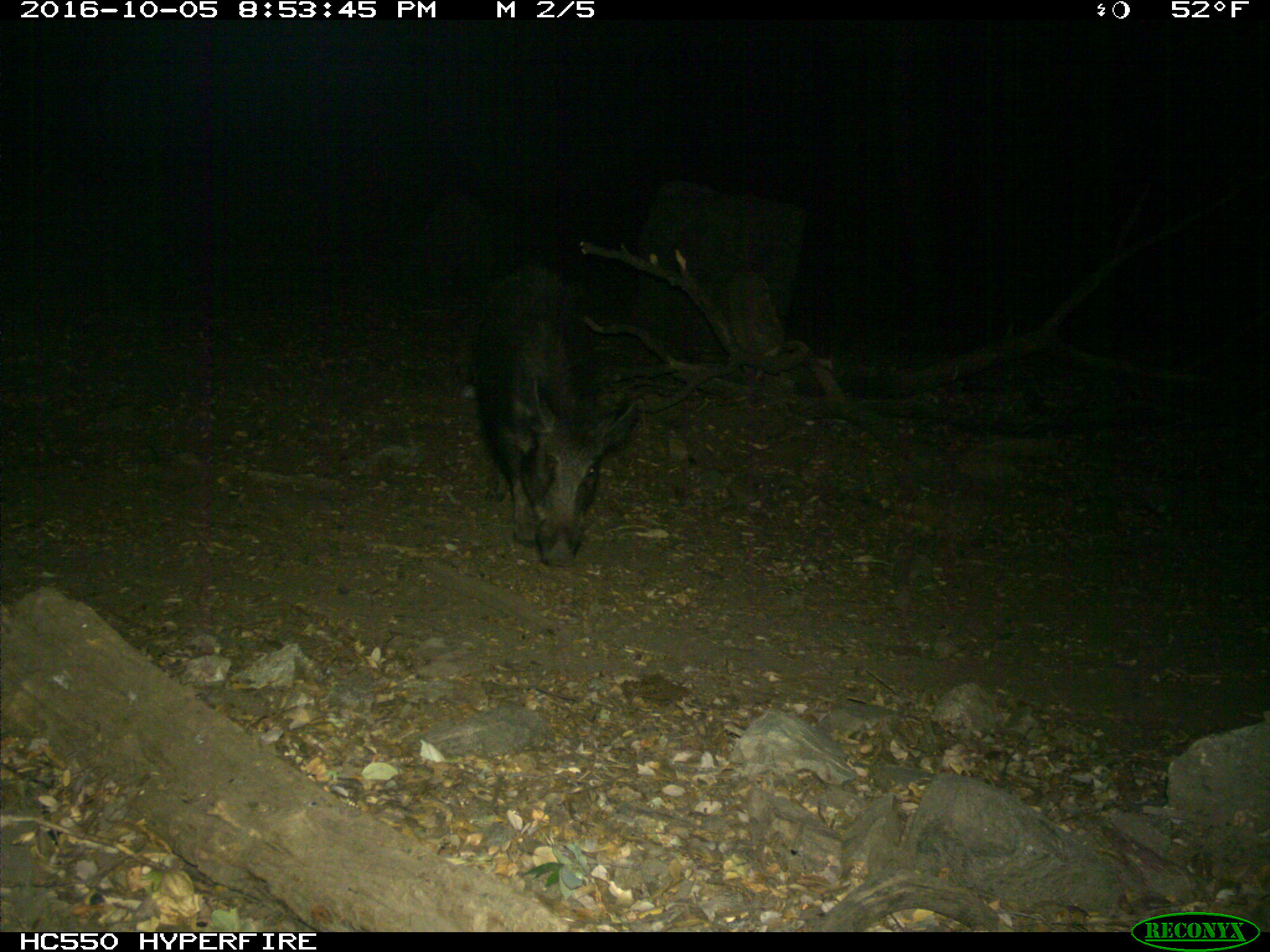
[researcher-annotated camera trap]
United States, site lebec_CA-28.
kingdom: Animalia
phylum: Chordata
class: Mammalia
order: Artiodactyla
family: Suidae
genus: Sus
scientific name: Sus scrofa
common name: wild boar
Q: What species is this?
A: Sus scrofa (wild boar).